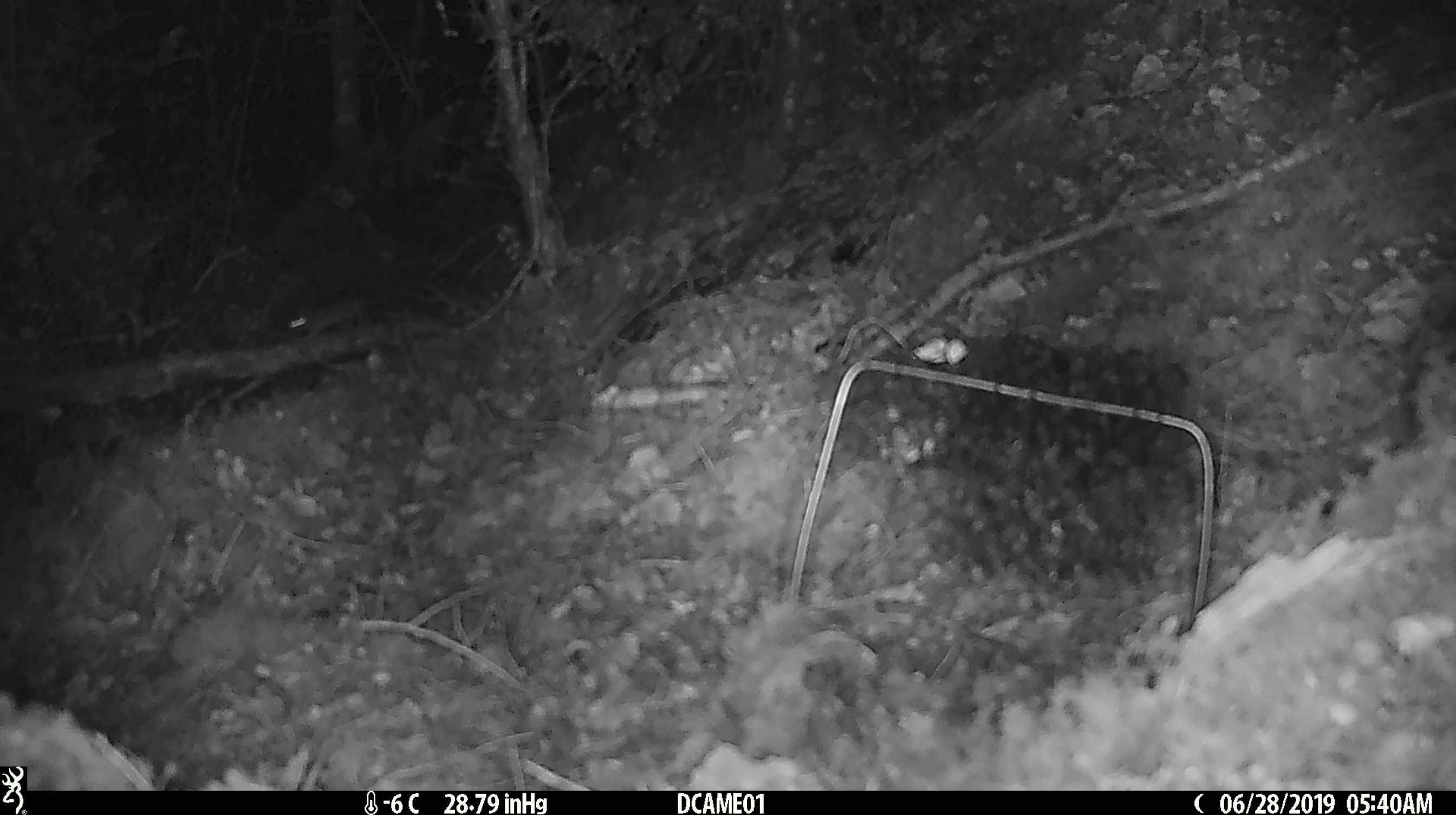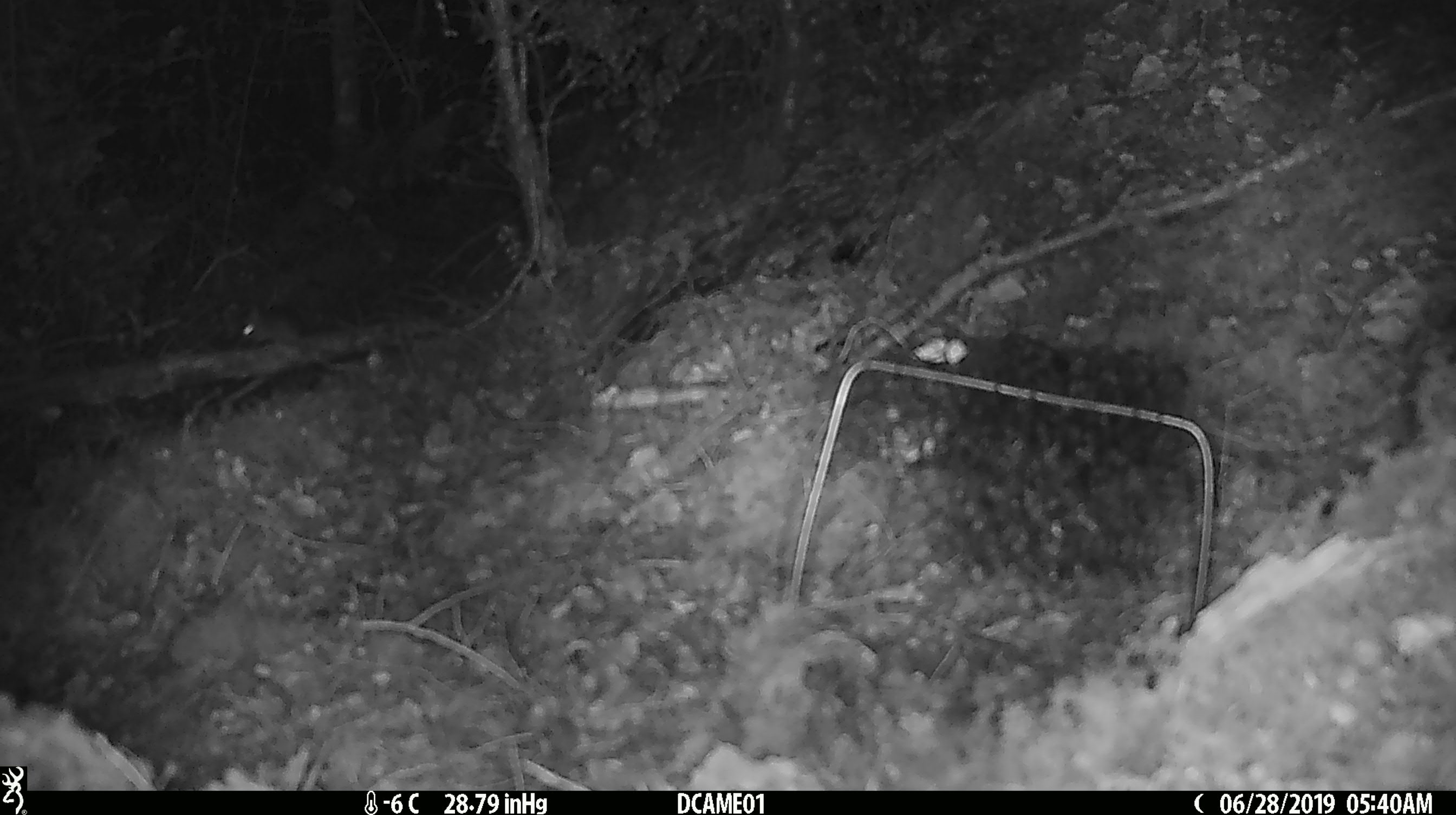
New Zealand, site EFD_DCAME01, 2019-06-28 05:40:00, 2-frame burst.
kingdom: Animalia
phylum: Chordata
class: Mammalia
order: Rodentia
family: Muridae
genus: Mus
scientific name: Mus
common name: mouse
Mouse (Mus).